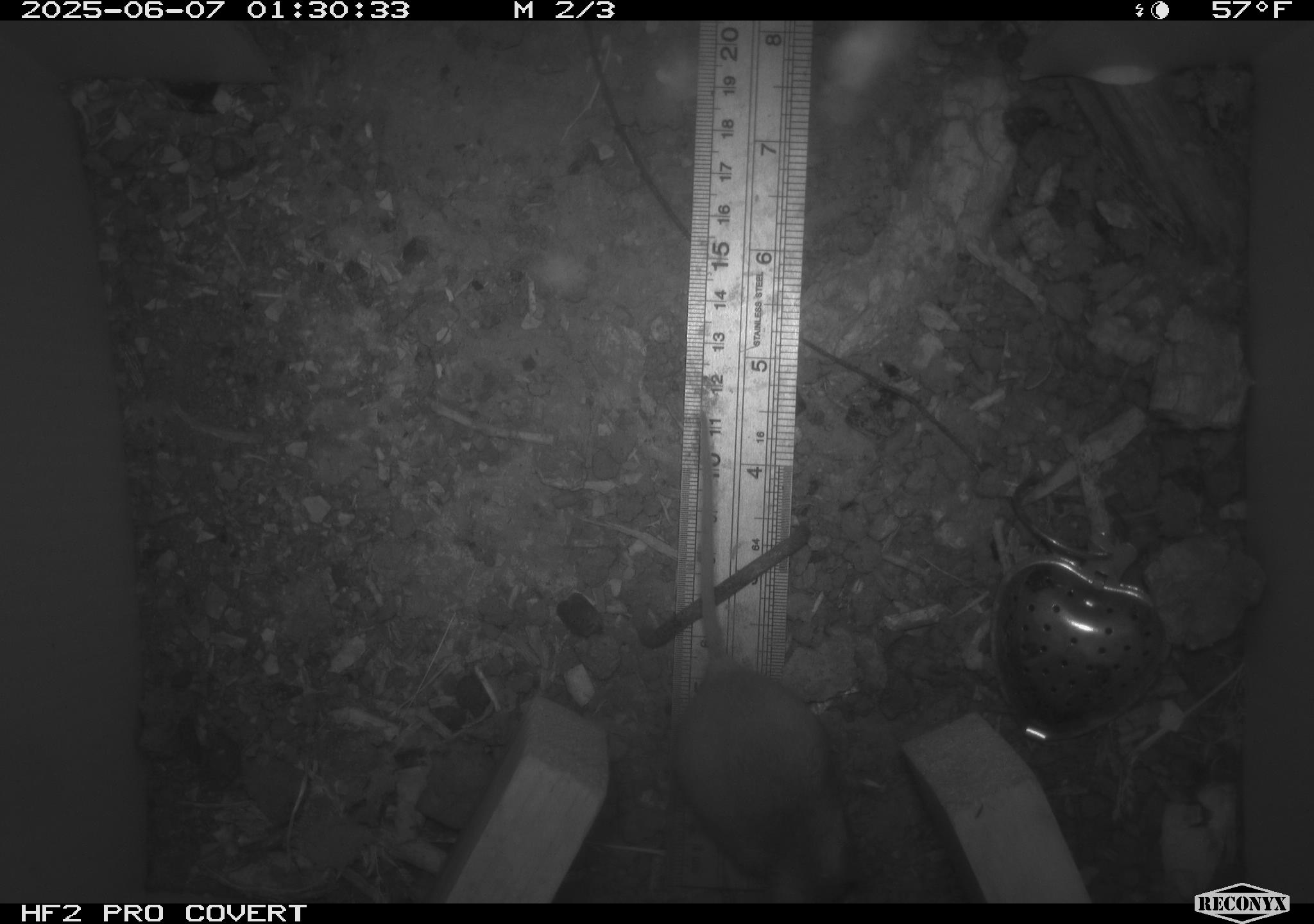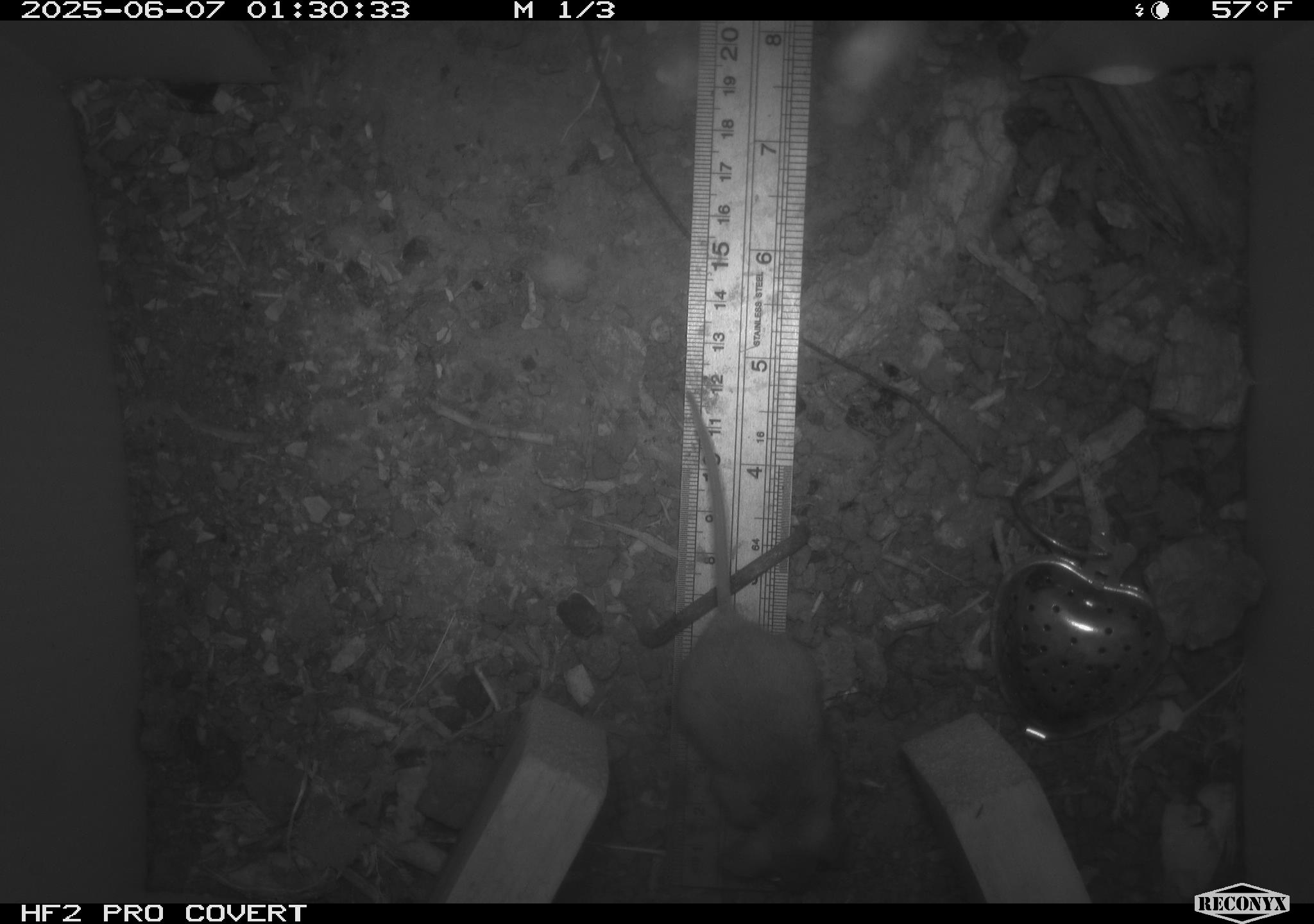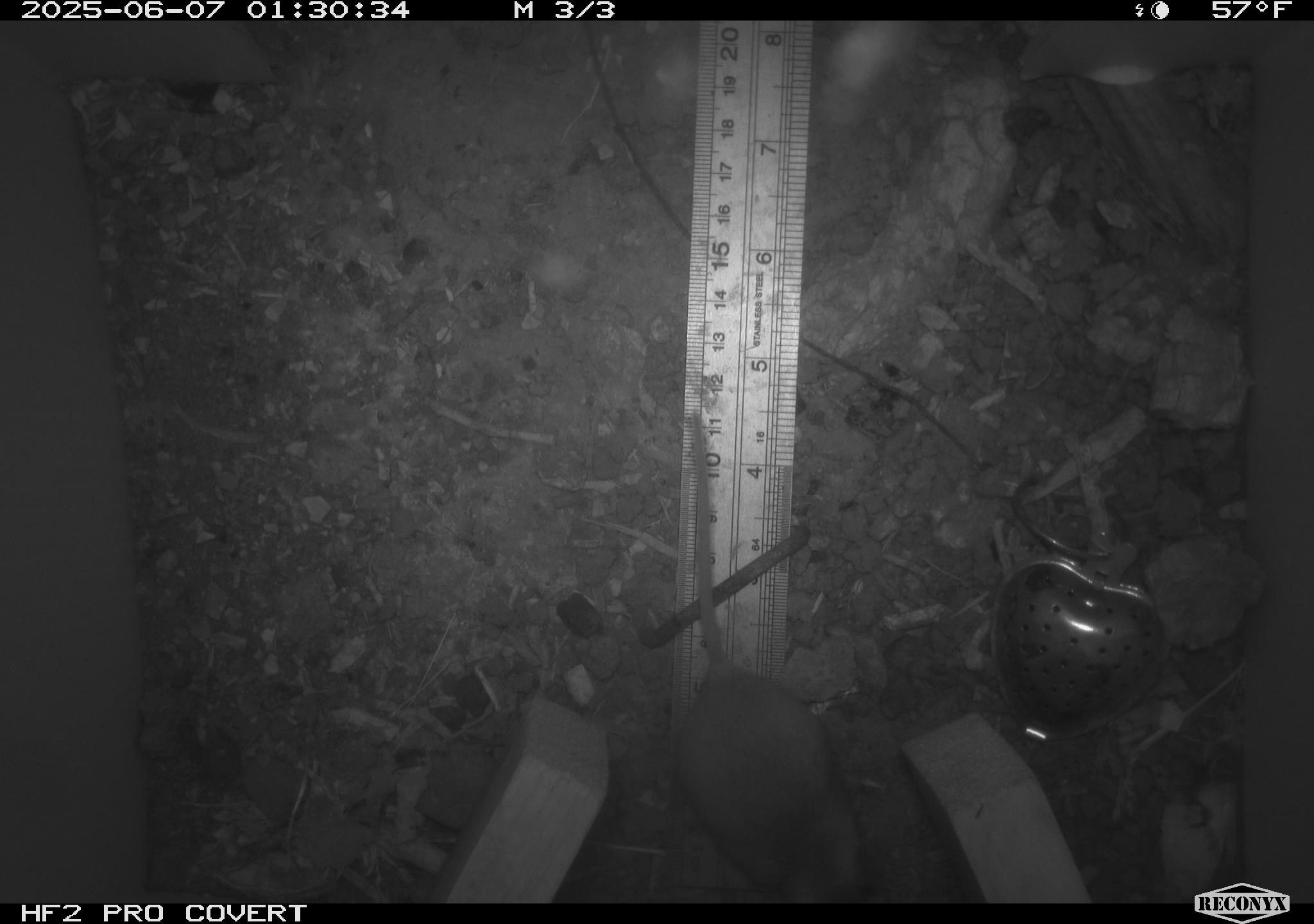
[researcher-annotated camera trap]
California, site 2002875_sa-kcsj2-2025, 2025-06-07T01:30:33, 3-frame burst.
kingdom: Animalia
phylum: Chordata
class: Mammalia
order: Rodentia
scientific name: Rodentia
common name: rodent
Rodent (Rodentia).